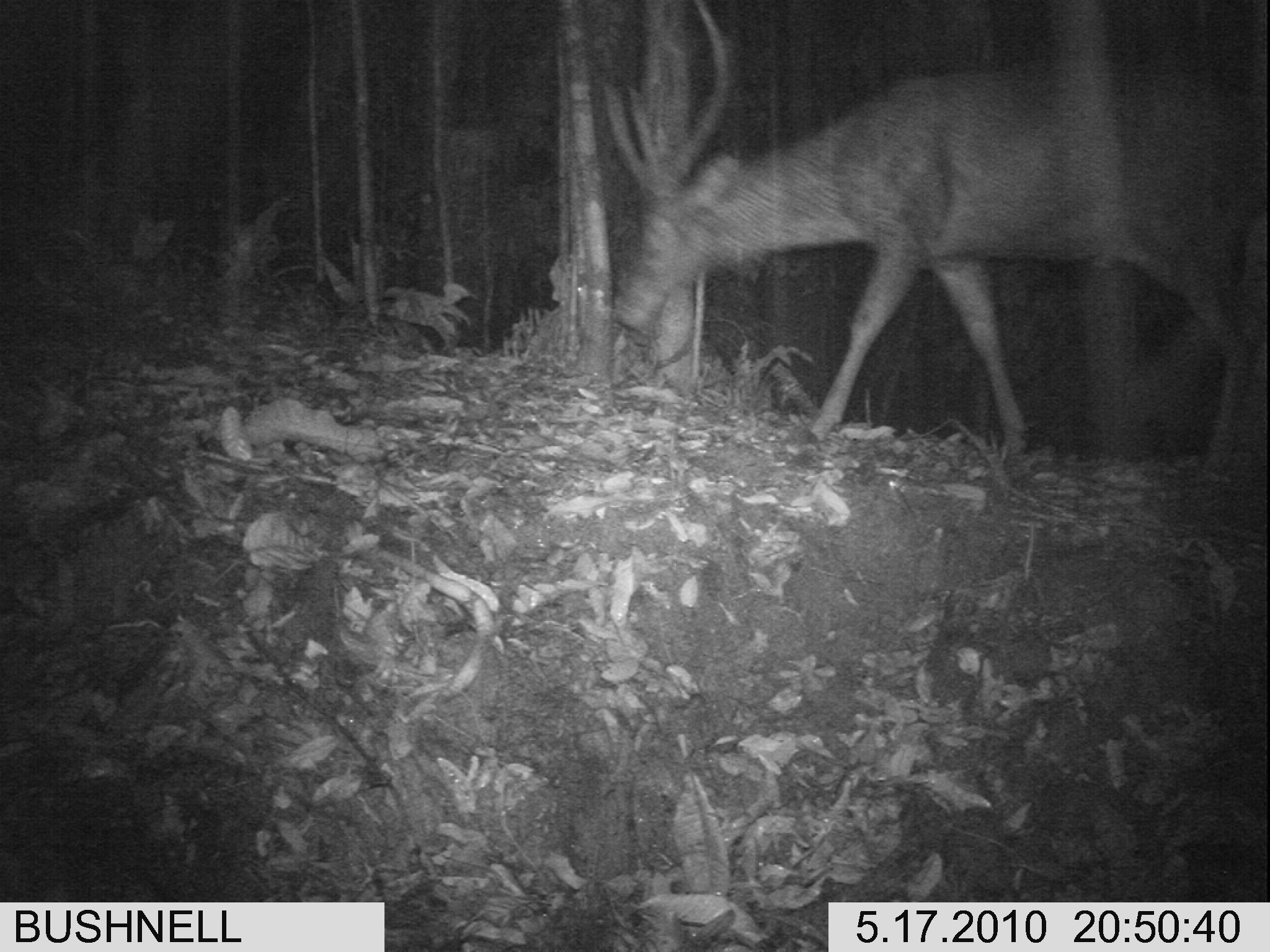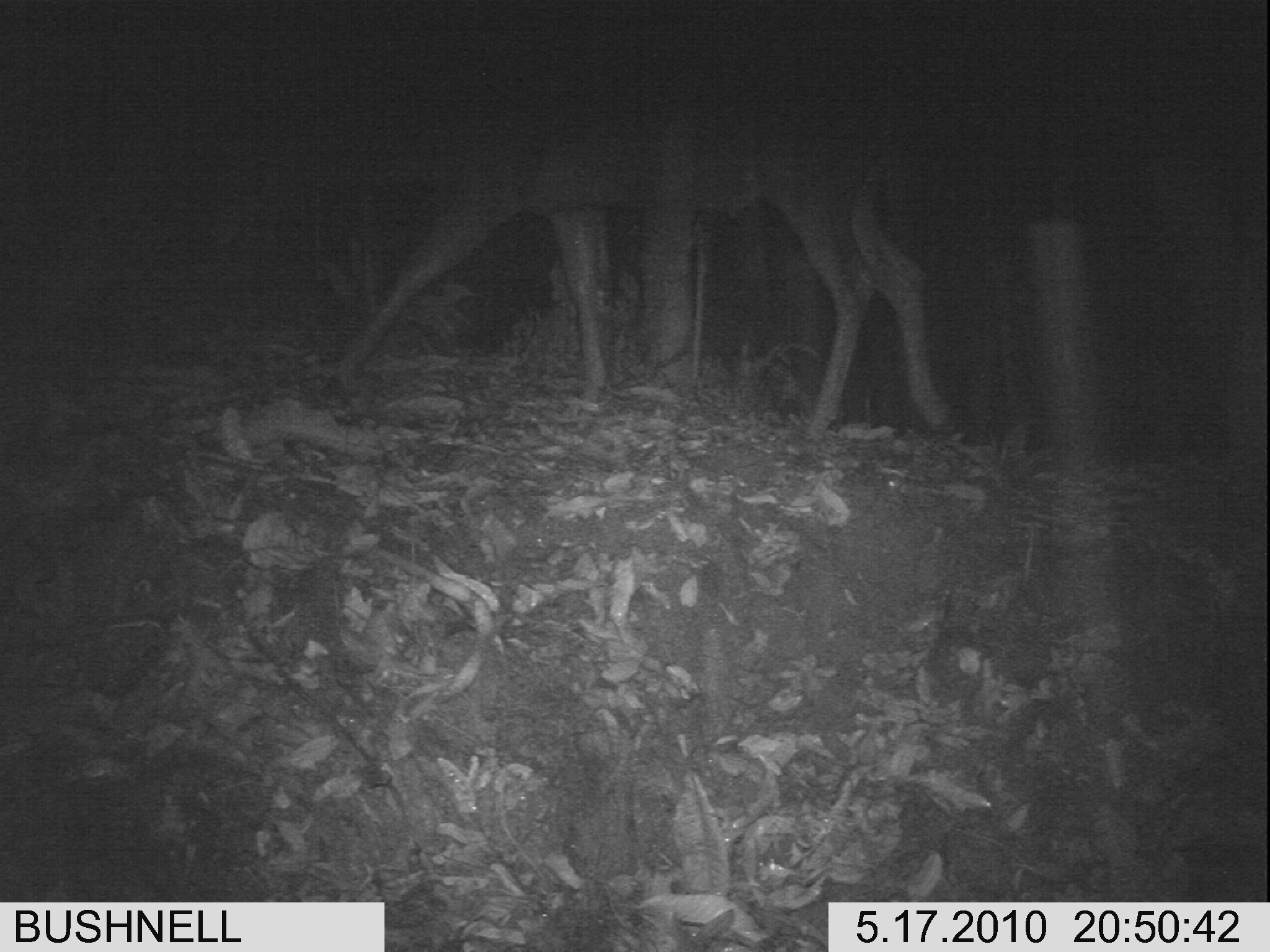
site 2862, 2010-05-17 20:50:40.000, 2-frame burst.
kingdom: Animalia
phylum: Chordata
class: Mammalia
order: Artiodactyla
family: Cervidae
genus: Rusa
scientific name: Rusa unicolor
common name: sambar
Rusa unicolor (sambar), count 1.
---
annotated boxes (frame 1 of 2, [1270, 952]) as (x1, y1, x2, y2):
rusa unicolor: (594, 0, 1260, 475)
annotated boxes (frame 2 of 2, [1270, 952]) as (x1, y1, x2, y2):
rusa unicolor: (317, 49, 951, 440)